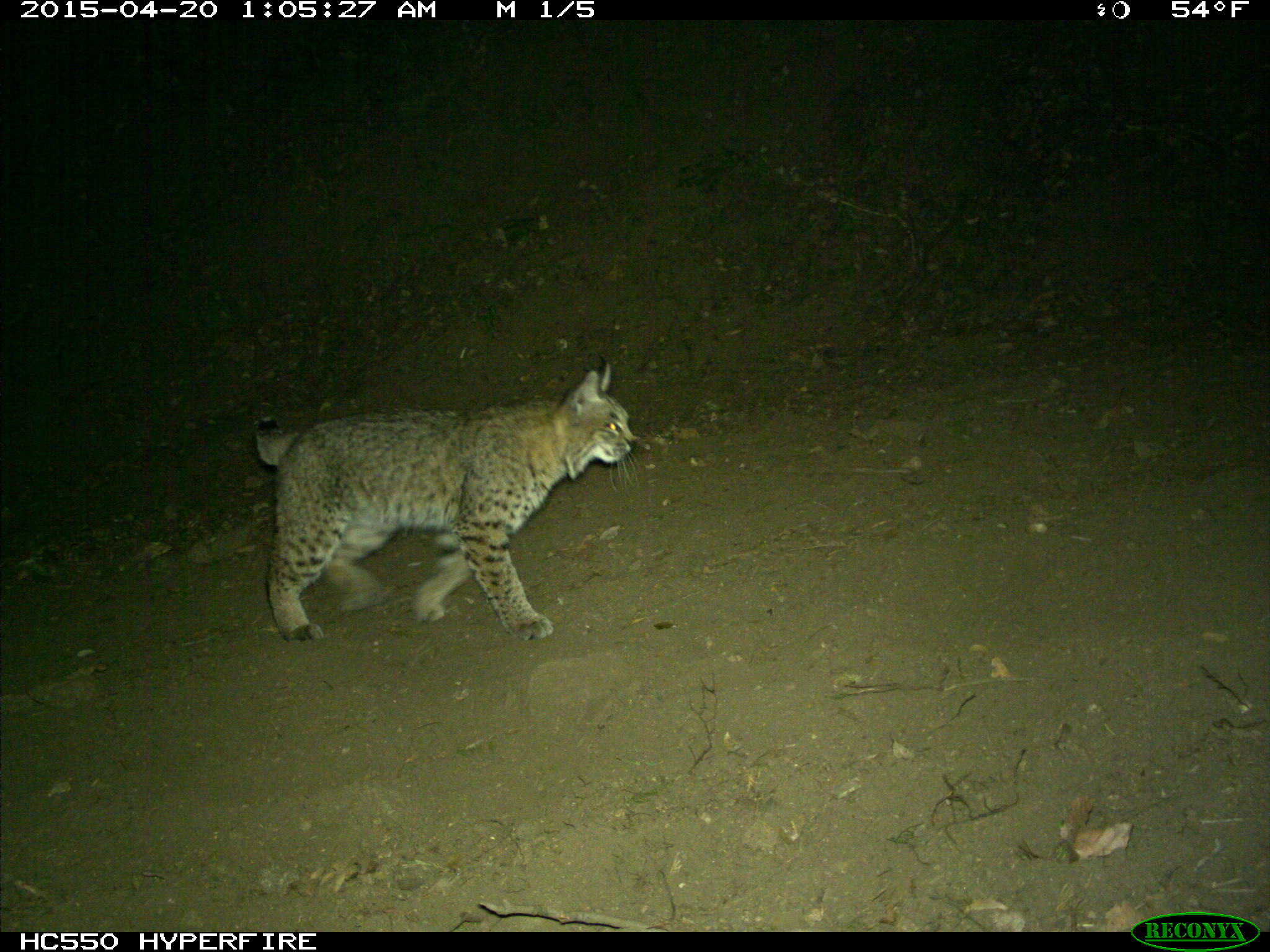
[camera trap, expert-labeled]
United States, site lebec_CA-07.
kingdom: Animalia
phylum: Chordata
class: Mammalia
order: Carnivora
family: Felidae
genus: Lynx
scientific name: Lynx rufus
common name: bobcat